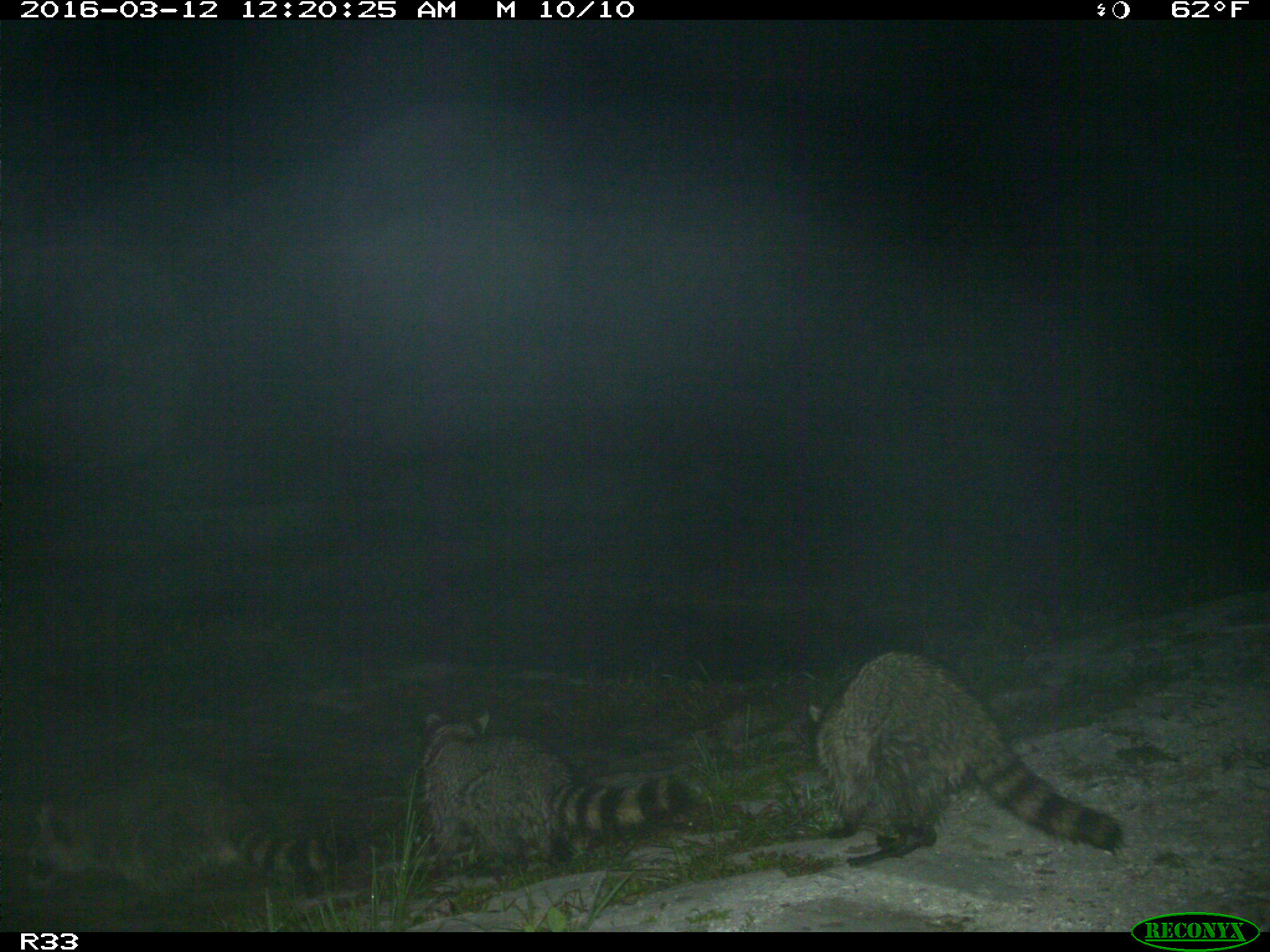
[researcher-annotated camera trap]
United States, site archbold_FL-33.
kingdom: Animalia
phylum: Chordata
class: Mammalia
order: Carnivora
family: Procyonidae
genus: Procyon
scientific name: Procyon lotor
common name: common raccoon